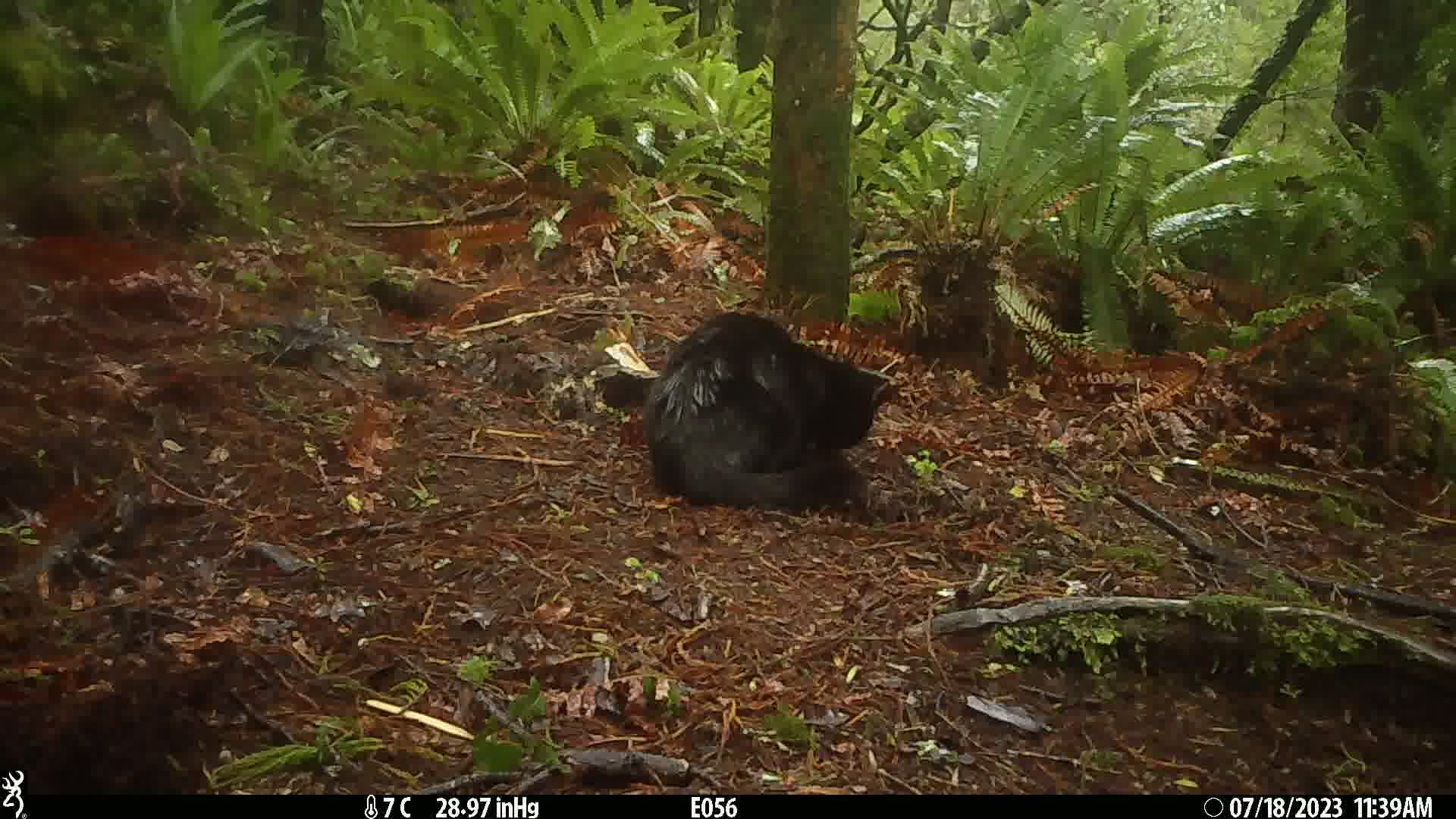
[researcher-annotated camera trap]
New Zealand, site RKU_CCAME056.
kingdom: Animalia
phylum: Chordata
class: Mammalia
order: Carnivora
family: Felidae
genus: Felis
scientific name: Felis catus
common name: domestic cat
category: cat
Cat (domestic cat) (Felis catus).